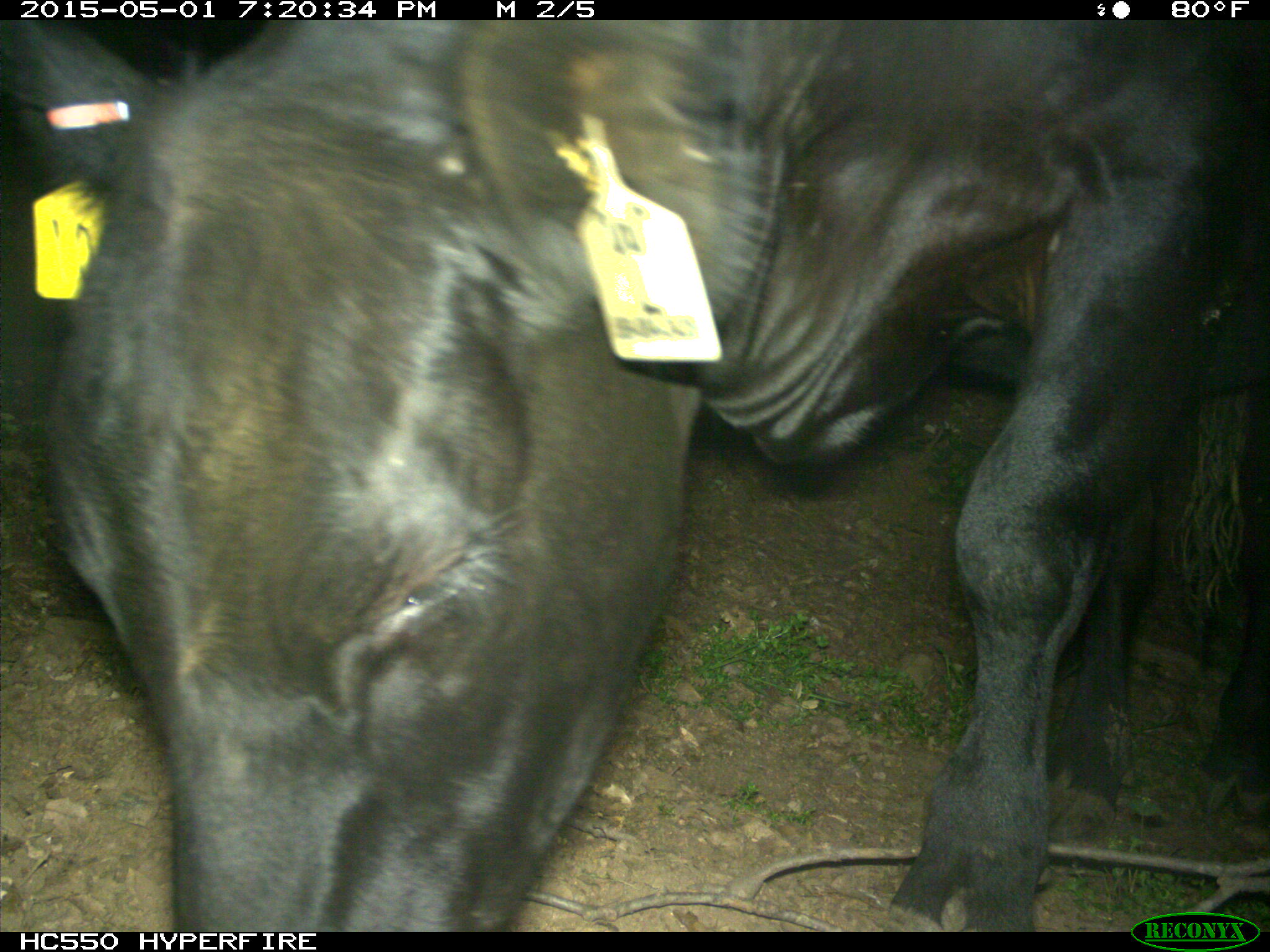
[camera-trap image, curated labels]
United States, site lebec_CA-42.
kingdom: Animalia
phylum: Chordata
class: Mammalia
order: Artiodactyla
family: Bovidae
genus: Bos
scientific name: Bos taurus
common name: domestic cow